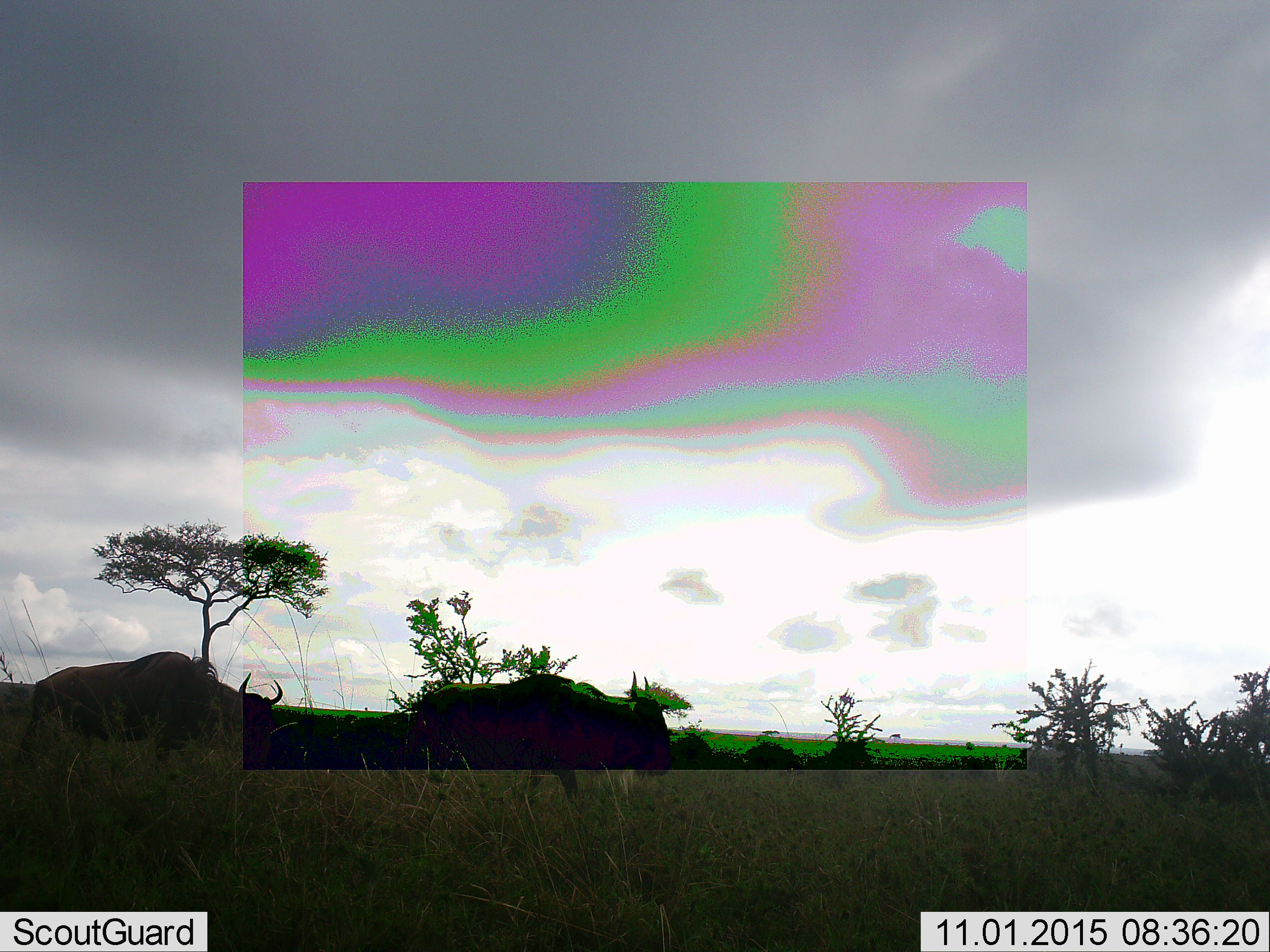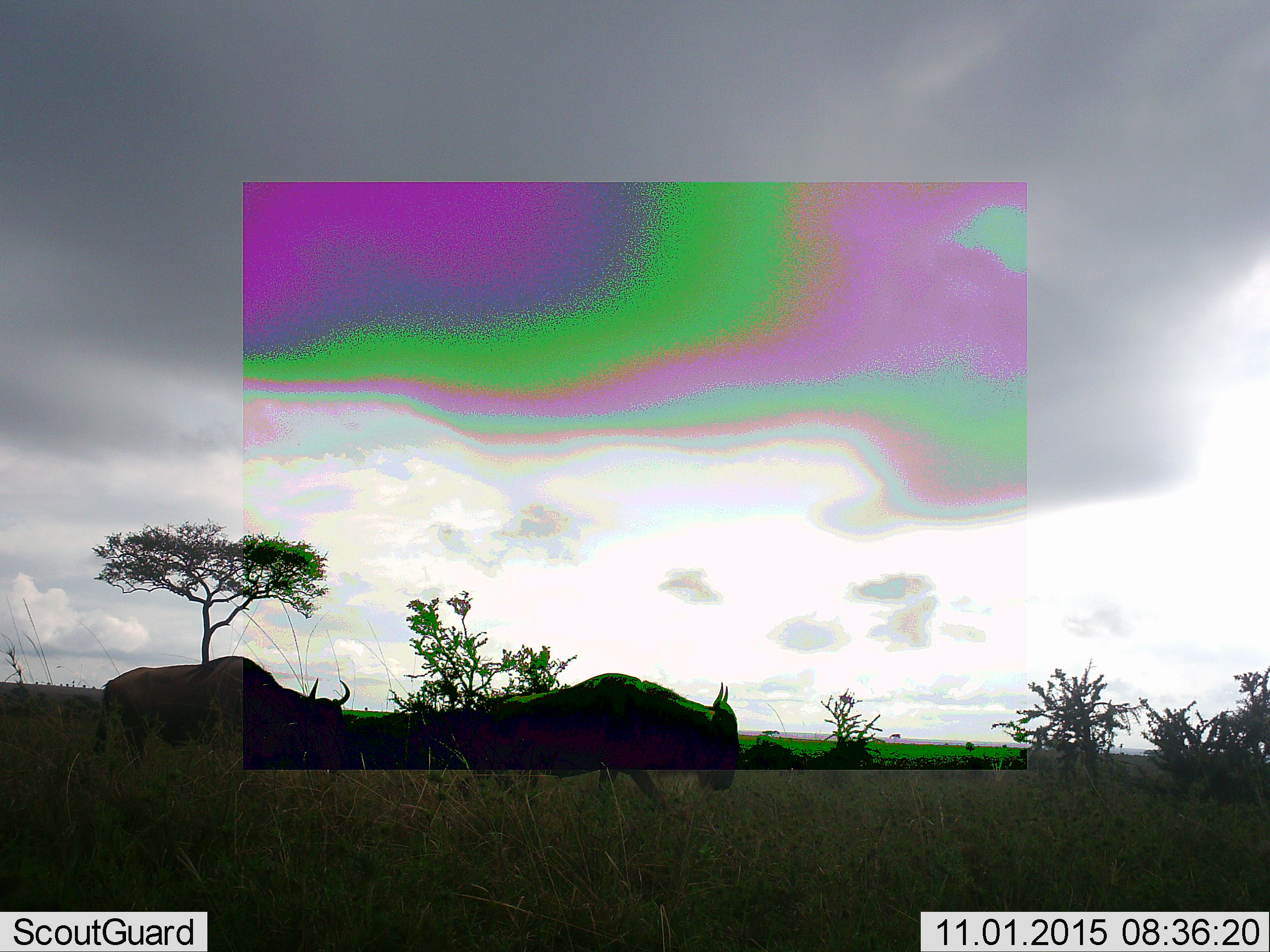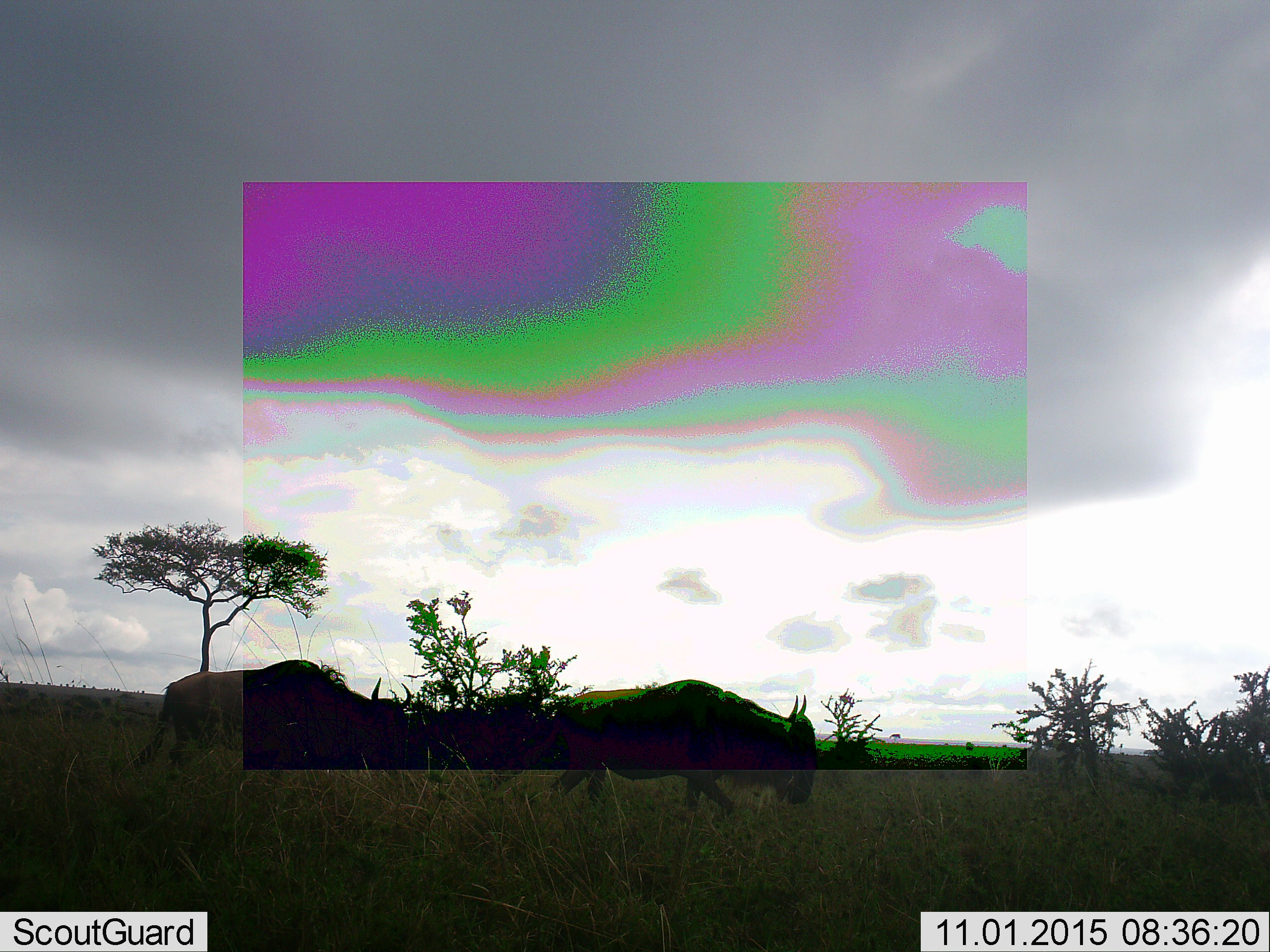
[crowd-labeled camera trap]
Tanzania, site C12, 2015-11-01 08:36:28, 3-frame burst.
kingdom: Animalia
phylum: Chordata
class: Mammalia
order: Artiodactyla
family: Bovidae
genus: Connochaetes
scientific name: Connochaetes taurinus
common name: blue wildebeest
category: wildebeest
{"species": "wildebeest (blue wildebeest) (Connochaetes taurinus)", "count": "2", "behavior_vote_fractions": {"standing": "0%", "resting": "0%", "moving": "93%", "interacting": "0%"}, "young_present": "0%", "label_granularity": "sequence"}